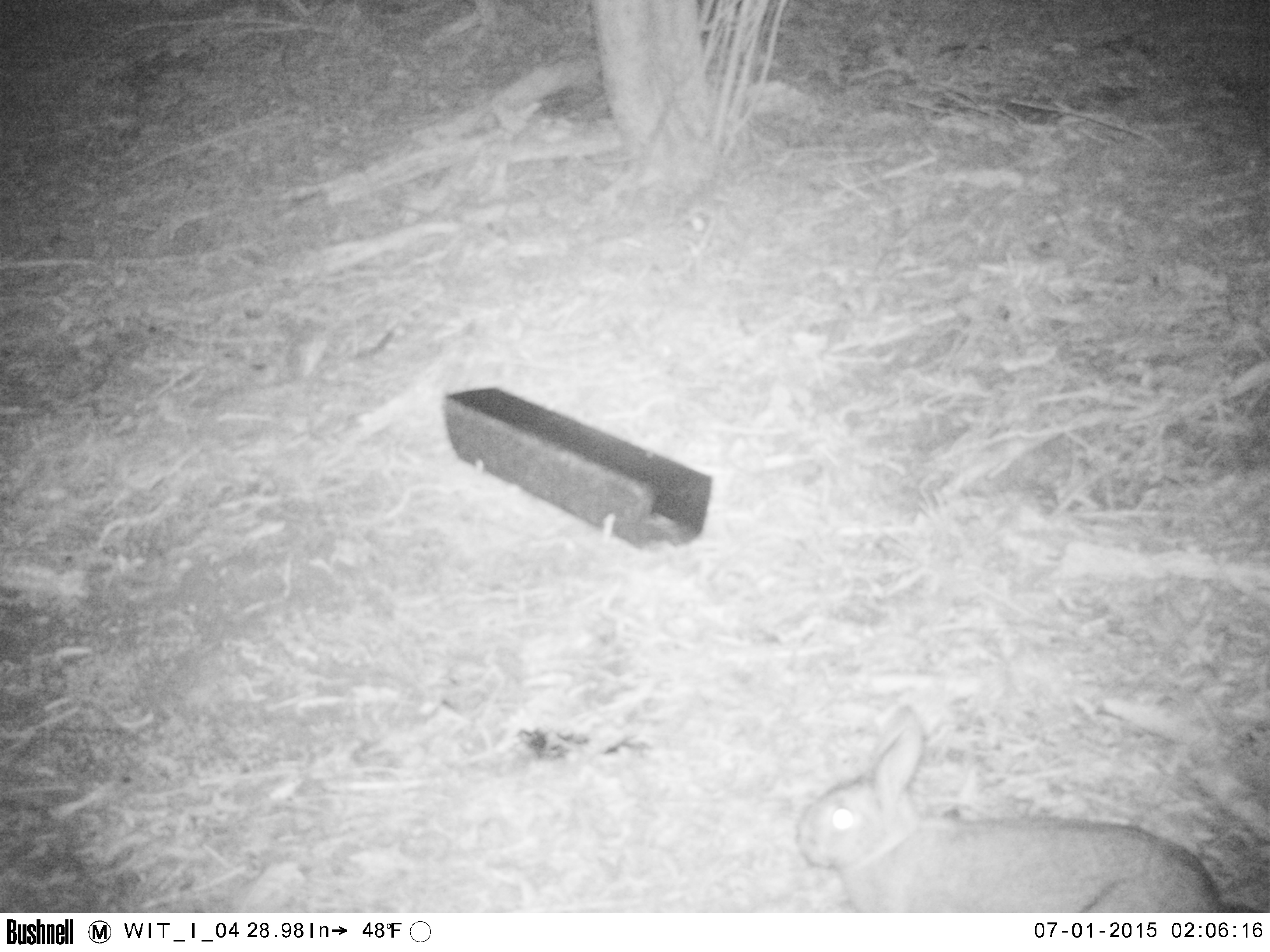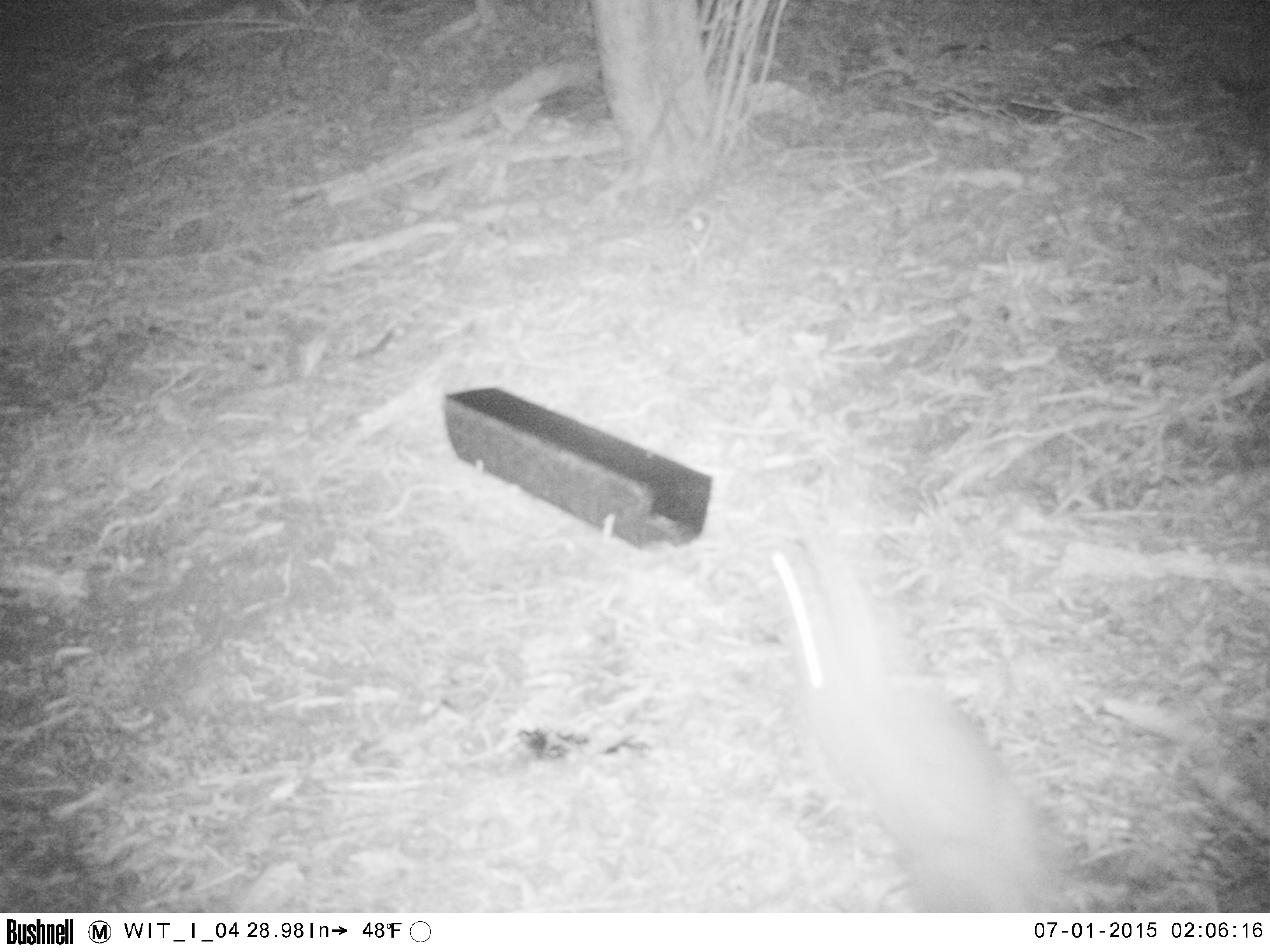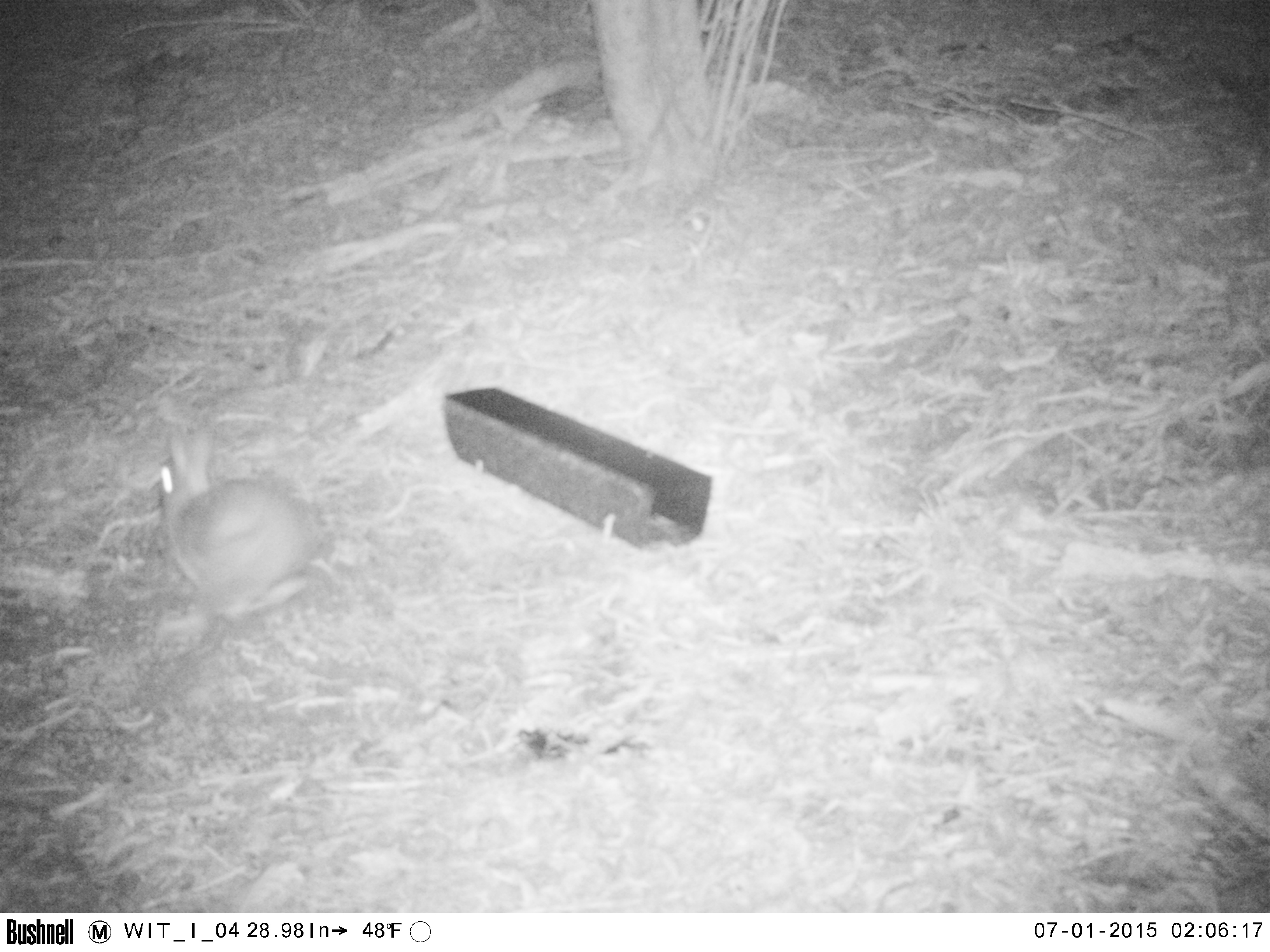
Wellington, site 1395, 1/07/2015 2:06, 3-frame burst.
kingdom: Animalia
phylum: Chordata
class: Mammalia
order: Lagomorpha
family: Leporidae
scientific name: Leporidae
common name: rabbit